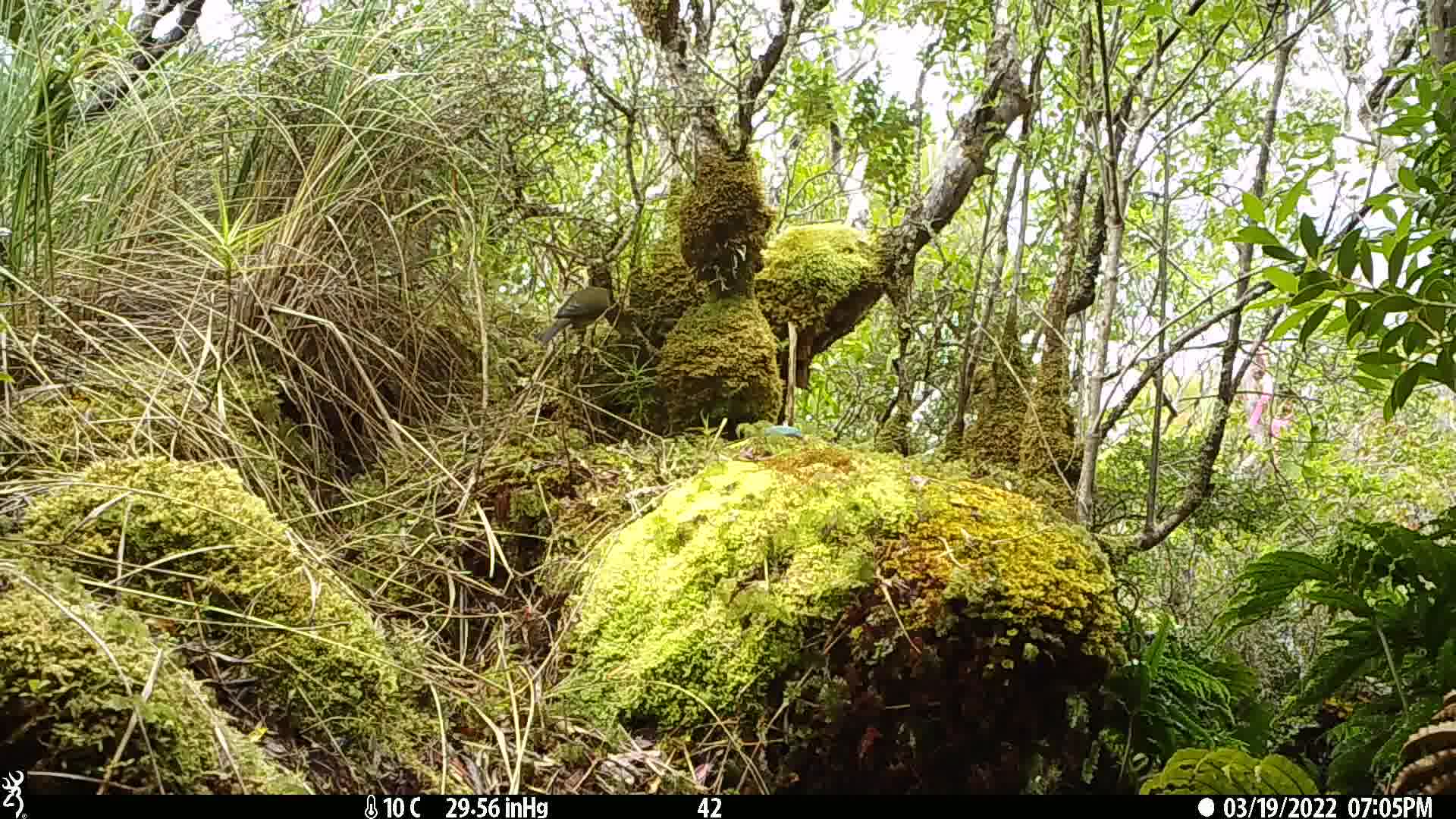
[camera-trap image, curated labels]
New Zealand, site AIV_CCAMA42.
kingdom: Animalia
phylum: Chordata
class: Aves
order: Passeriformes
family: Meliphagidae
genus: Anthornis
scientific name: Anthornis melanura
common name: new zealand bellbird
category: bellbird